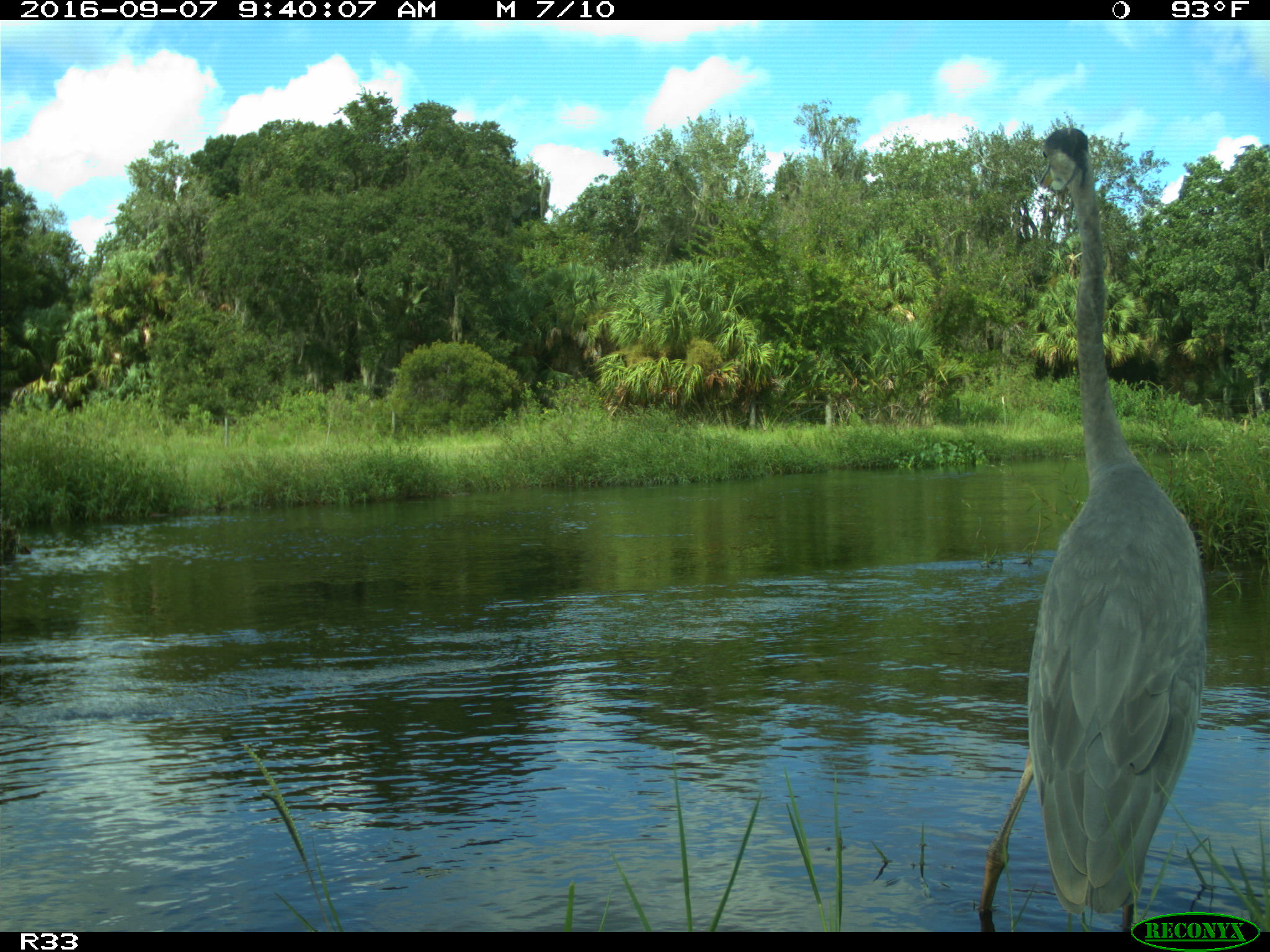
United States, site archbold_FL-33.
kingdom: Animalia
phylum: Chordata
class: Aves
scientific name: Aves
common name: birds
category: unidentified bird